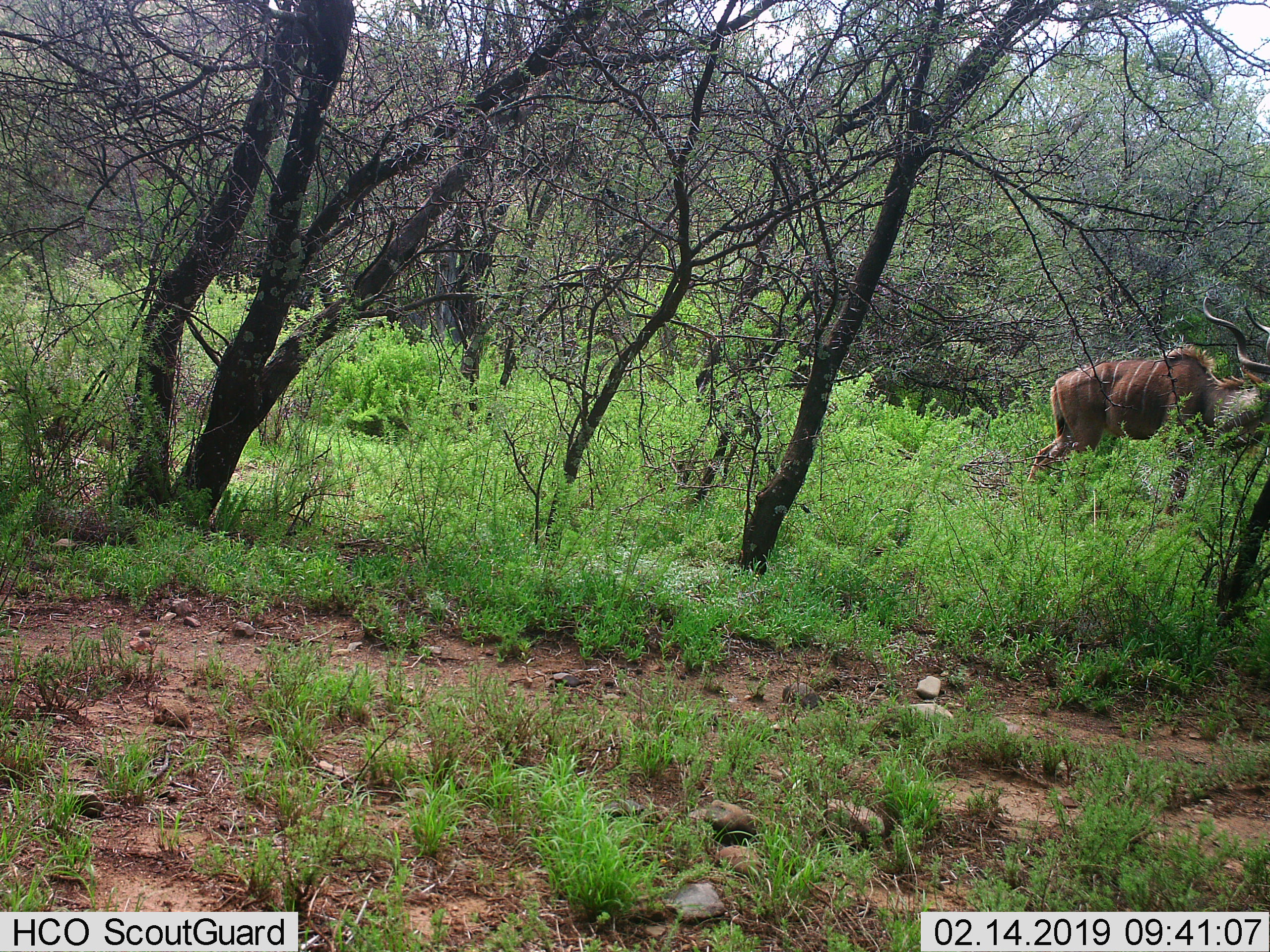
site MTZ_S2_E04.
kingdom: Animalia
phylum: Chordata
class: Mammalia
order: Artiodactyla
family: Bovidae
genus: Tragelaphus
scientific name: Tragelaphus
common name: kudu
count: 1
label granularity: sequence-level